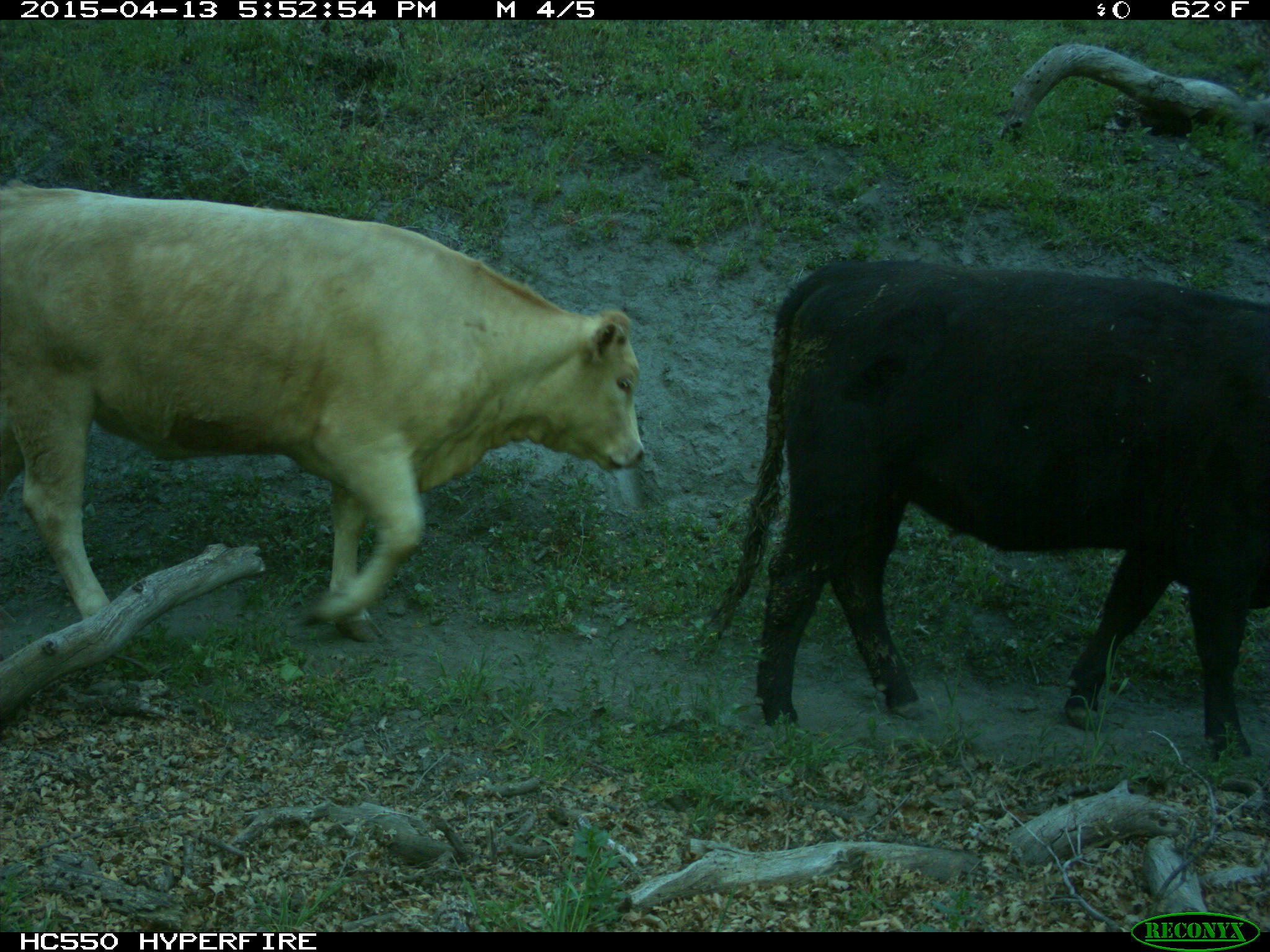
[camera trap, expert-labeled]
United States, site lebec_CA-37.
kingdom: Animalia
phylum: Chordata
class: Mammalia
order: Artiodactyla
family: Bovidae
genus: Bos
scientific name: Bos taurus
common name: domestic cow